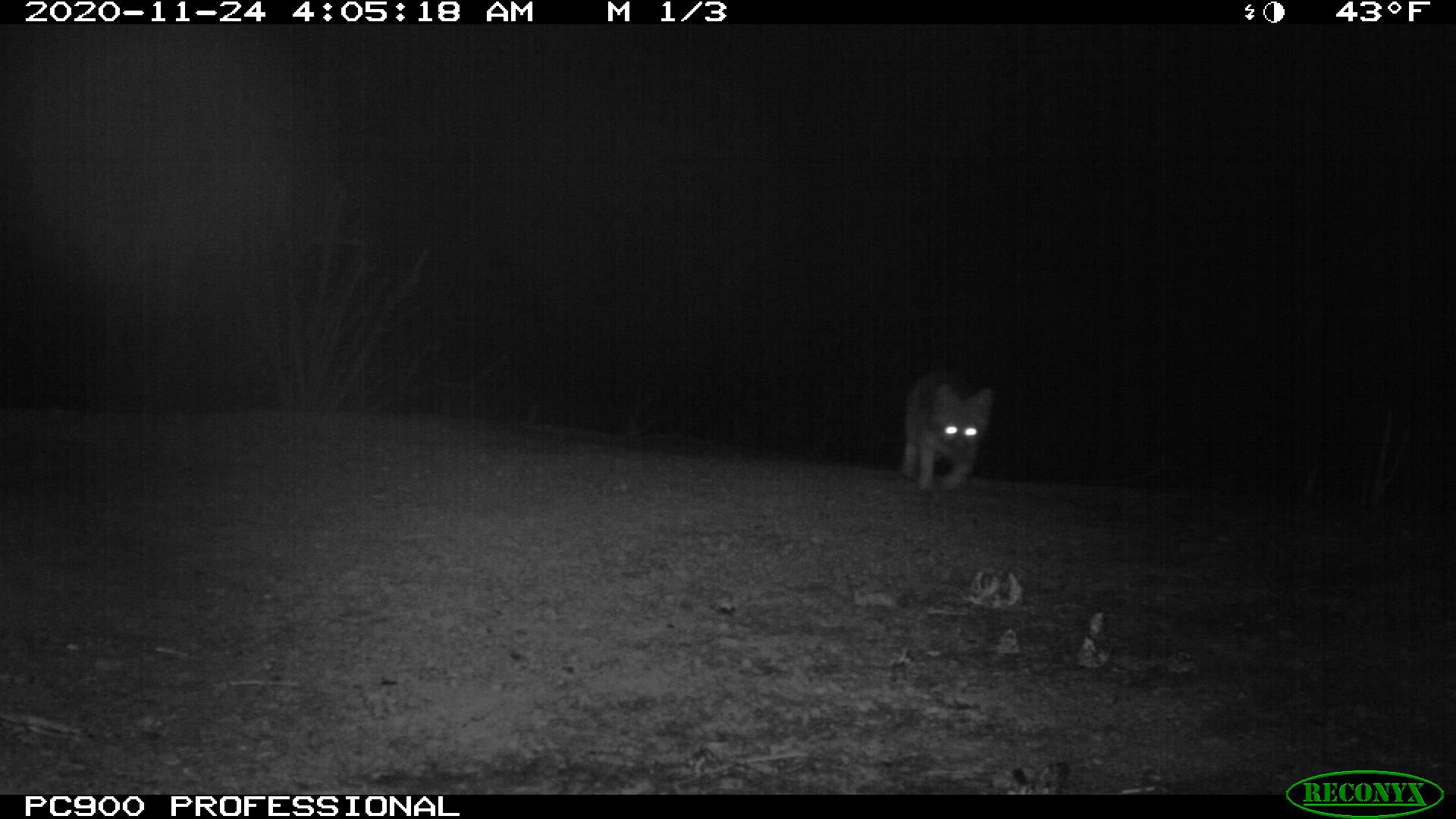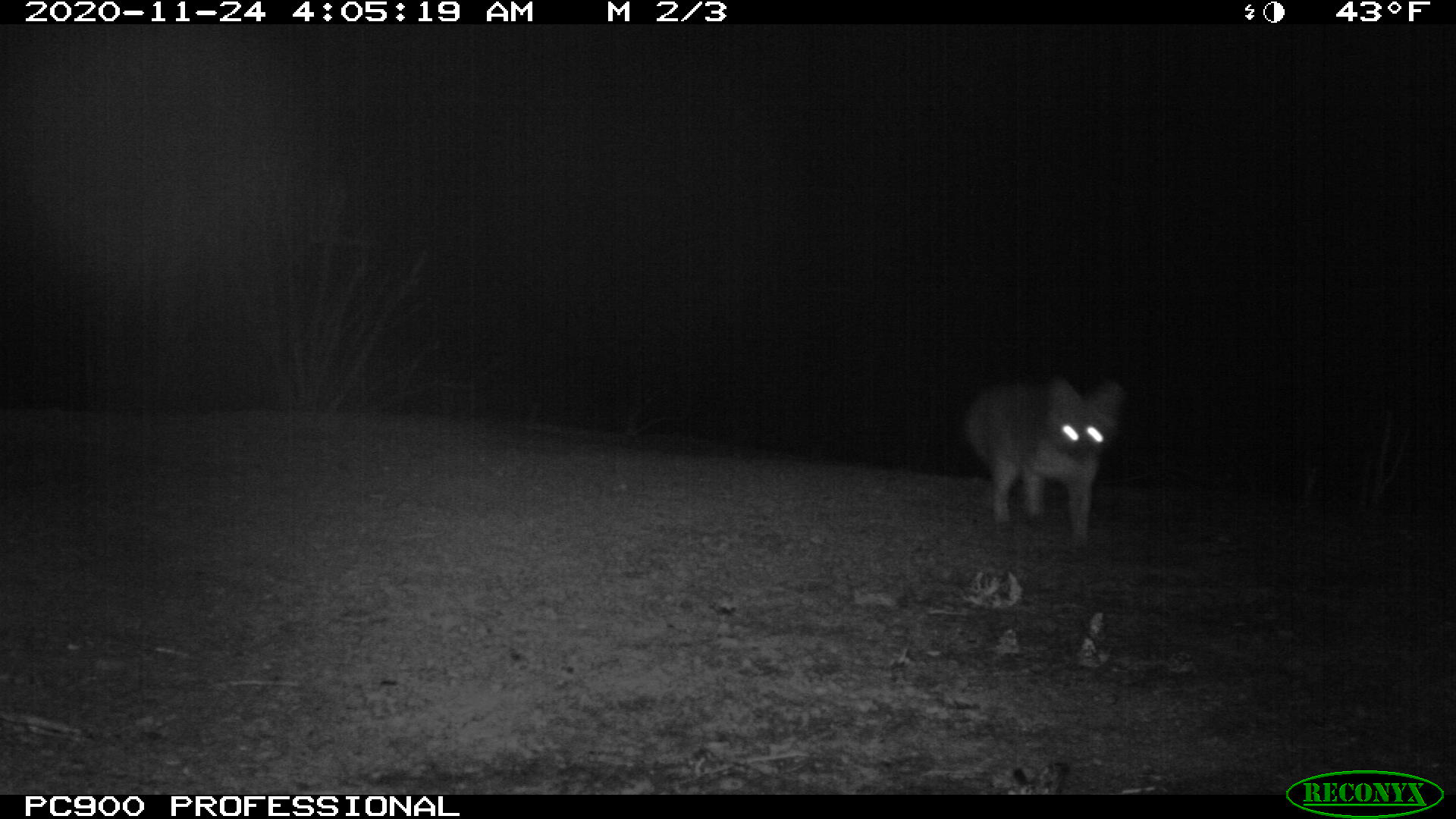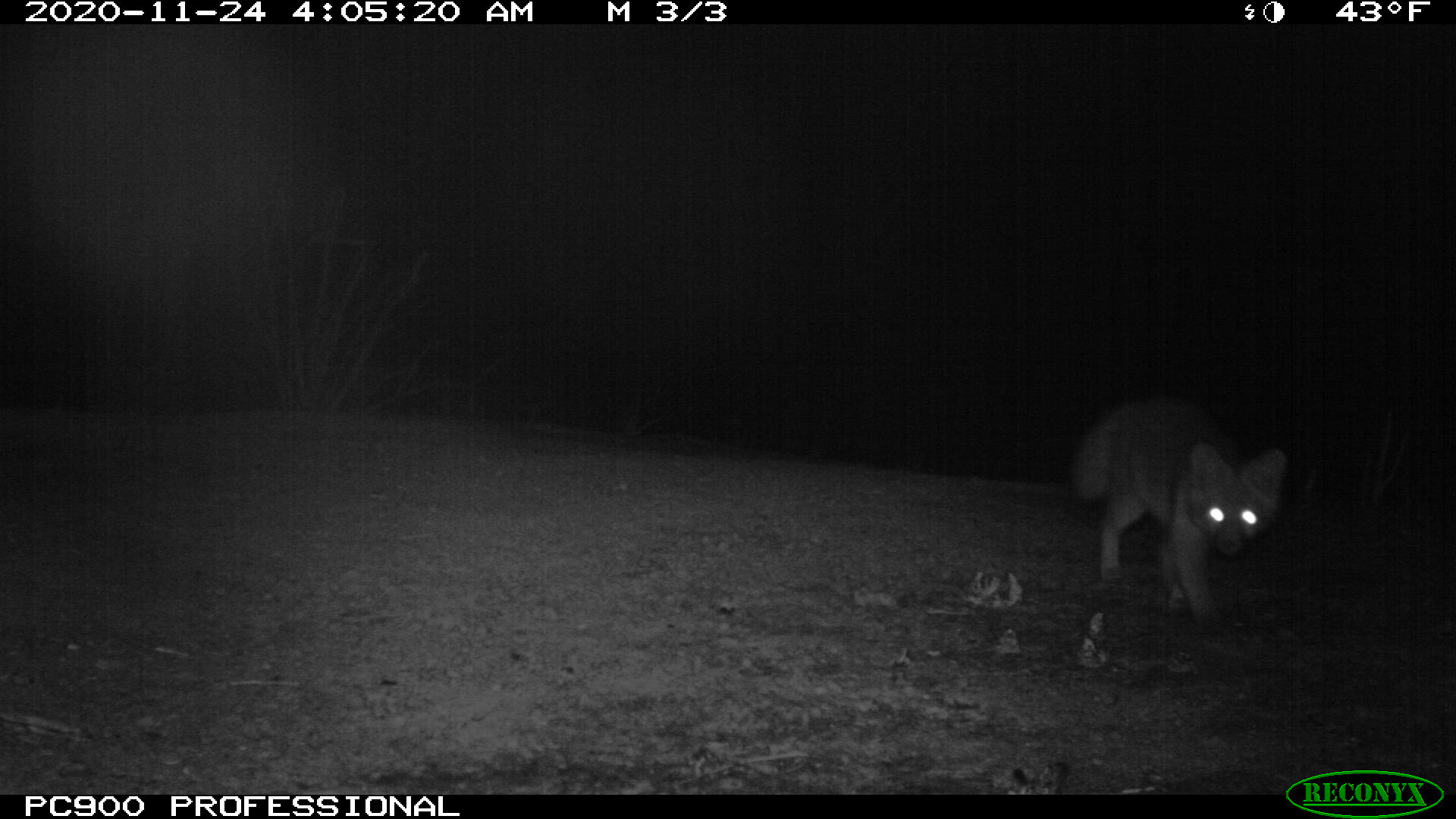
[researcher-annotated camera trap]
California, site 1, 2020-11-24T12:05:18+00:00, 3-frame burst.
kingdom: Animalia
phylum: Chordata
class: Mammalia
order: Carnivora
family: Canidae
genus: Urocyon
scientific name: Urocyon cinereoargenteus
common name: gray fox